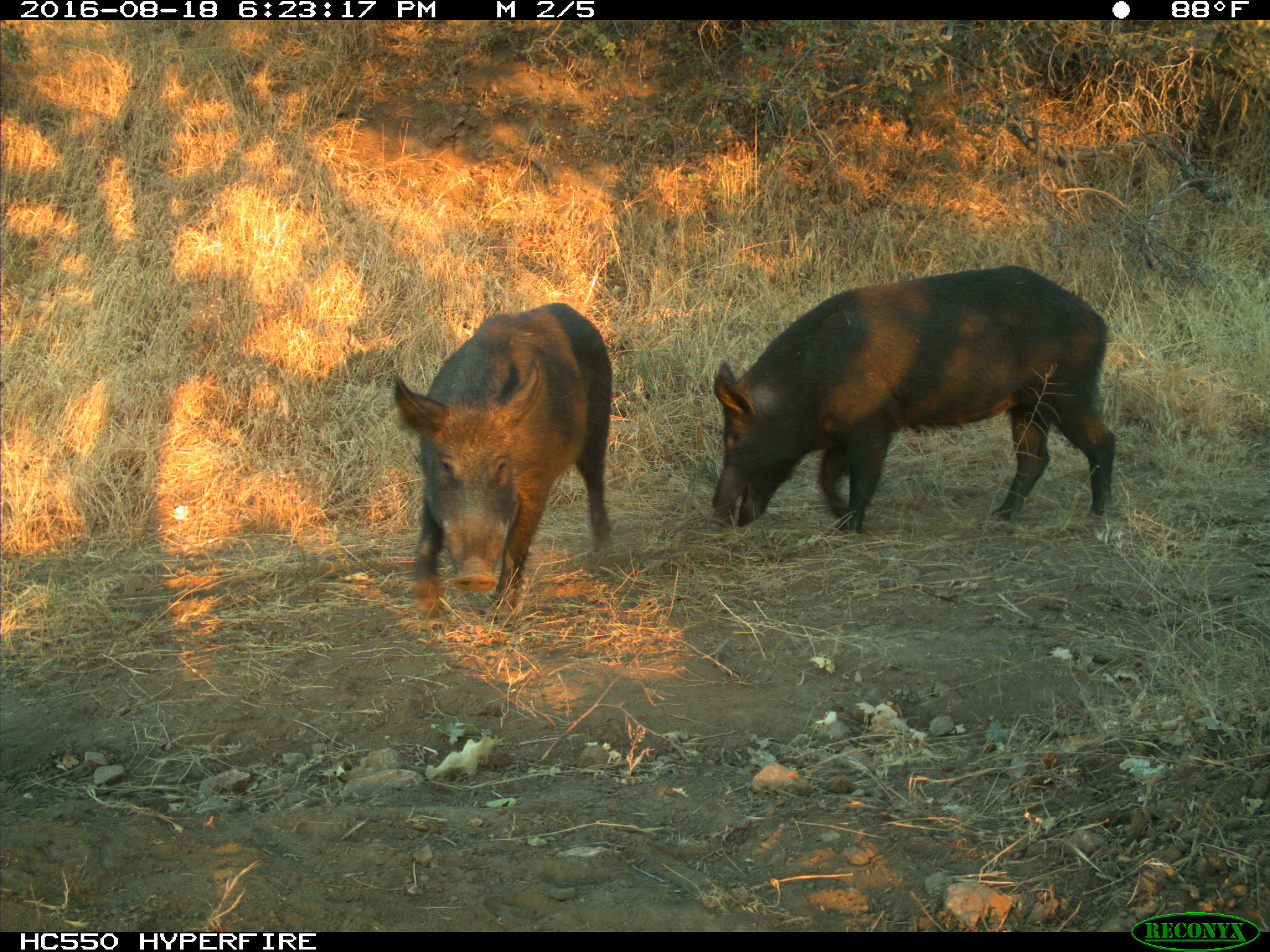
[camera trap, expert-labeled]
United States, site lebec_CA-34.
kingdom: Animalia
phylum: Chordata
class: Mammalia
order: Artiodactyla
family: Suidae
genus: Sus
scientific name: Sus scrofa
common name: wild boar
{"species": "Sus scrofa (wild boar)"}